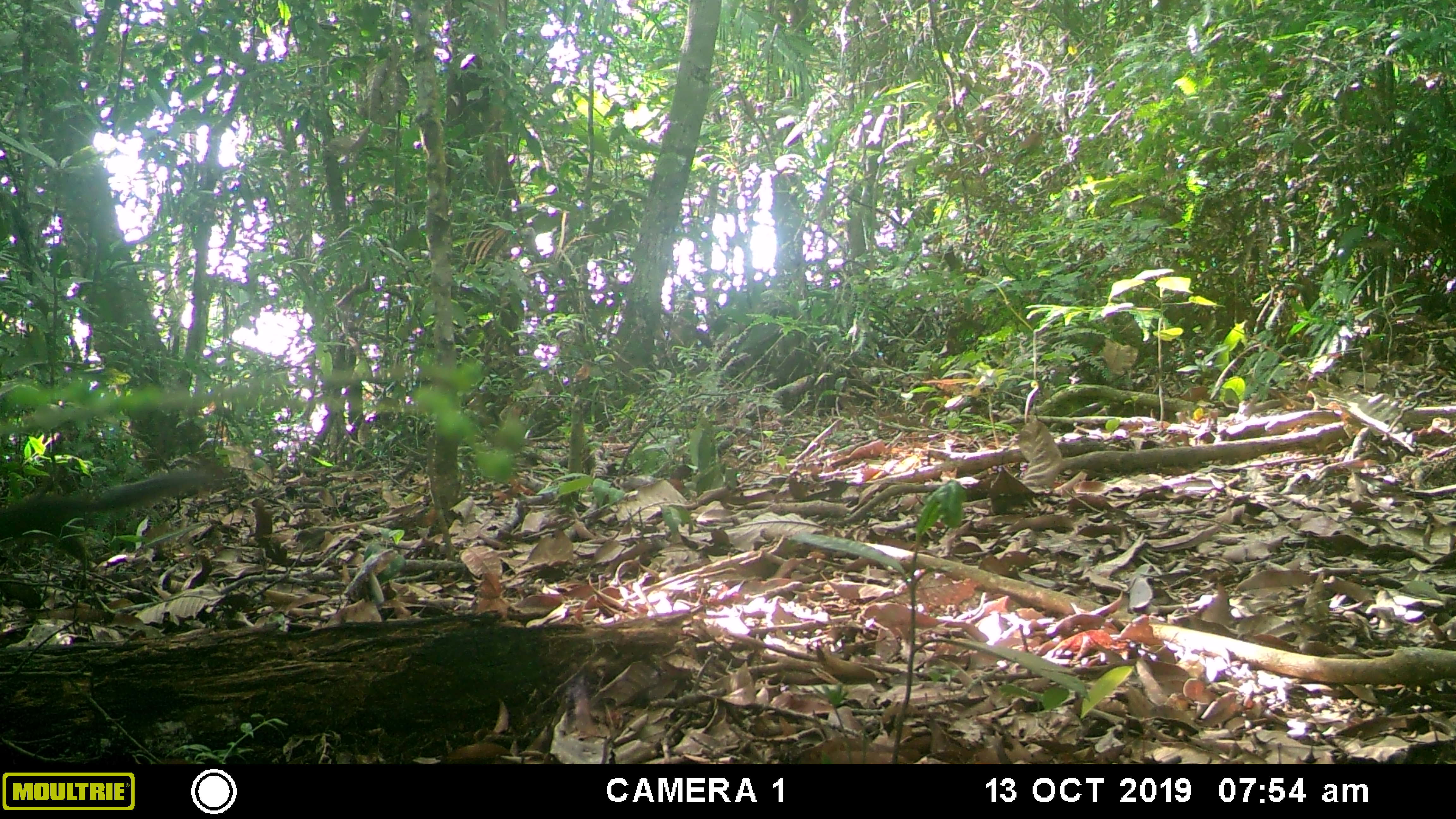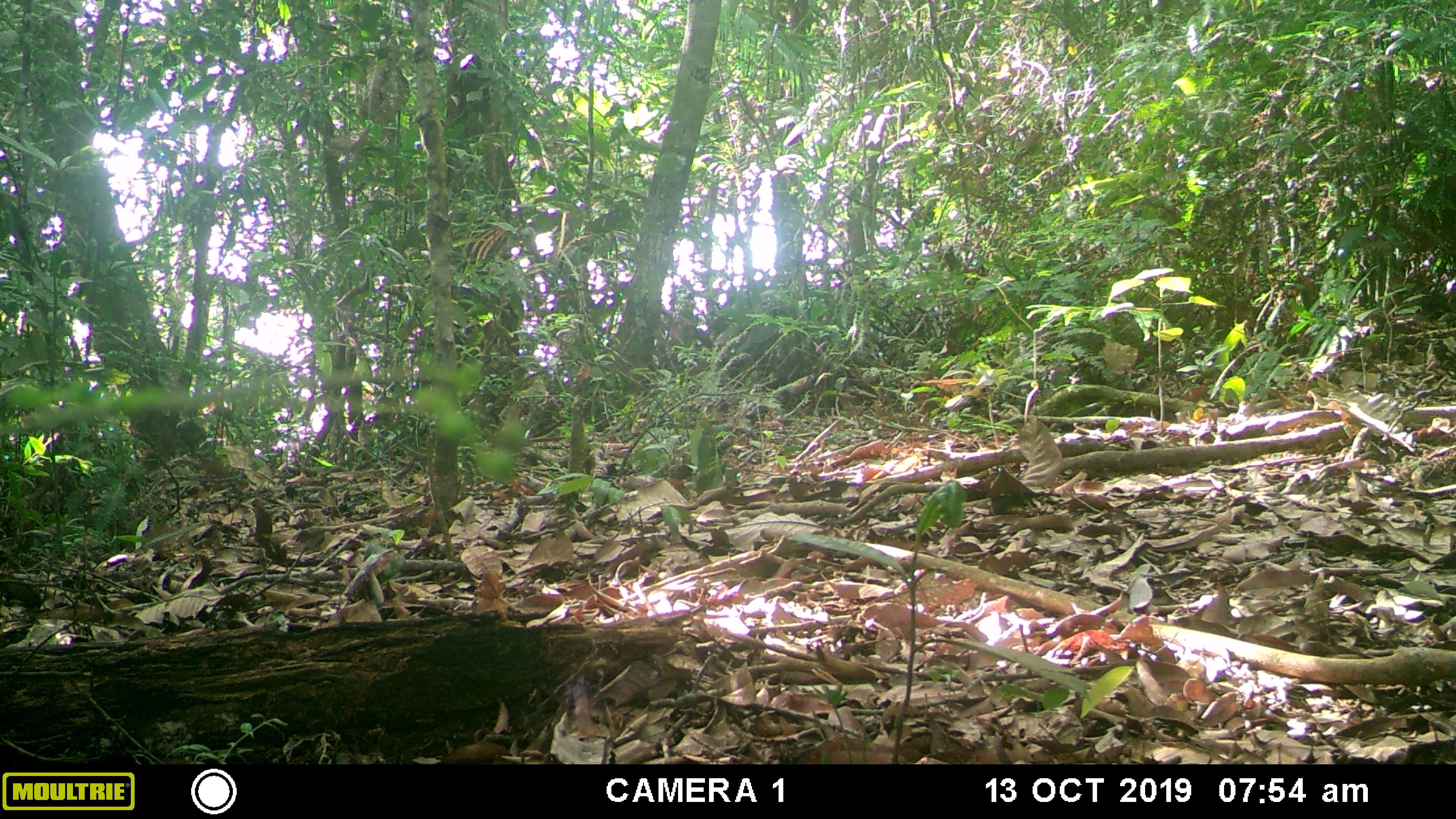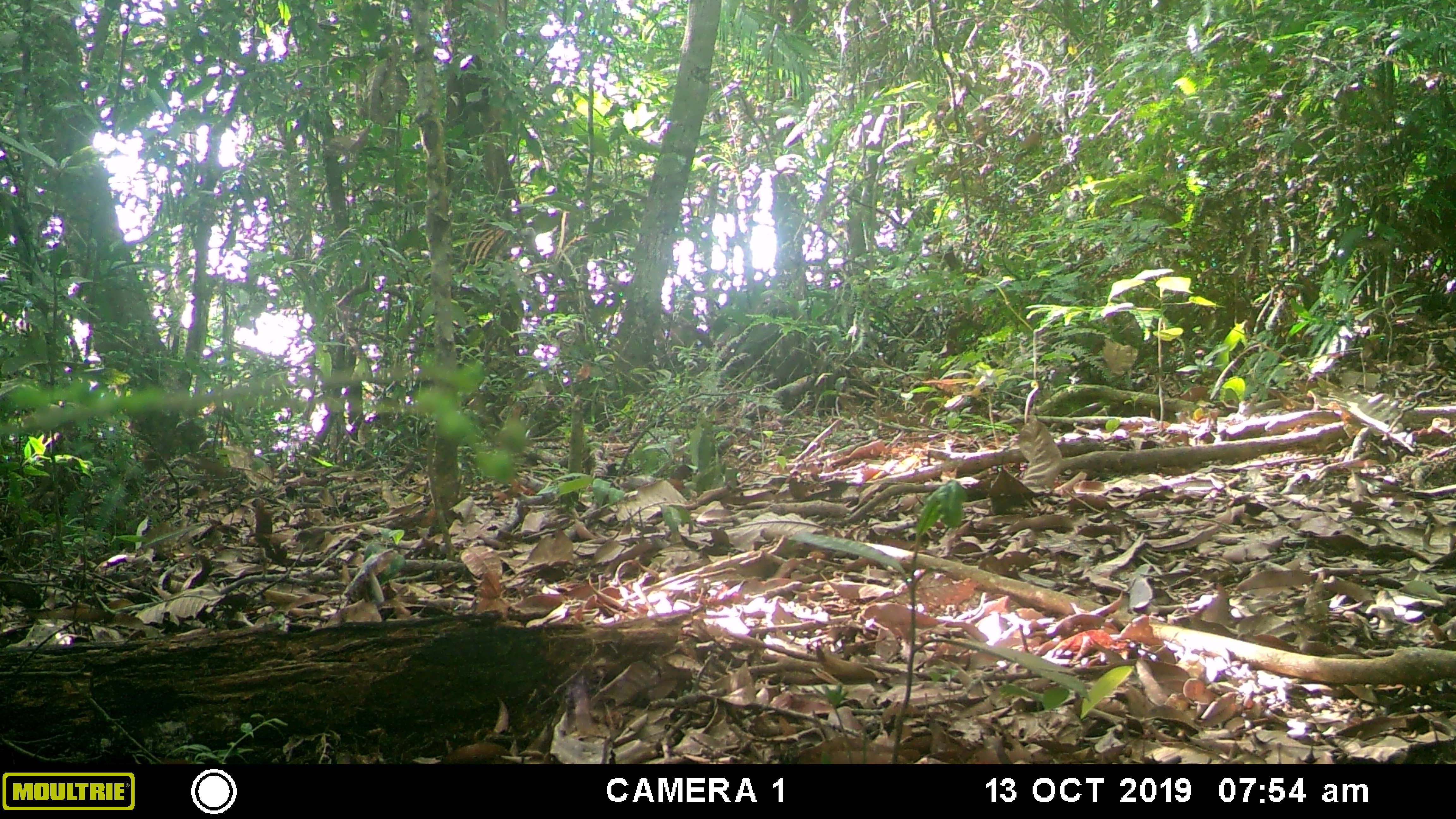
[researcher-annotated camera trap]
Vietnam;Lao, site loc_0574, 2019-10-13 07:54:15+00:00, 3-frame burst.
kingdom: Animalia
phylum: Chordata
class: Mammalia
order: Rodentia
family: Sciuridae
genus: Dremomys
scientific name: Dremomys rufigenis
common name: red-cheeked squirrel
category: red cheeked squirrel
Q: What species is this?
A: Red cheeked squirrel (red-cheeked squirrel) (Dremomys rufigenis).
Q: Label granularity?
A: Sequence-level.